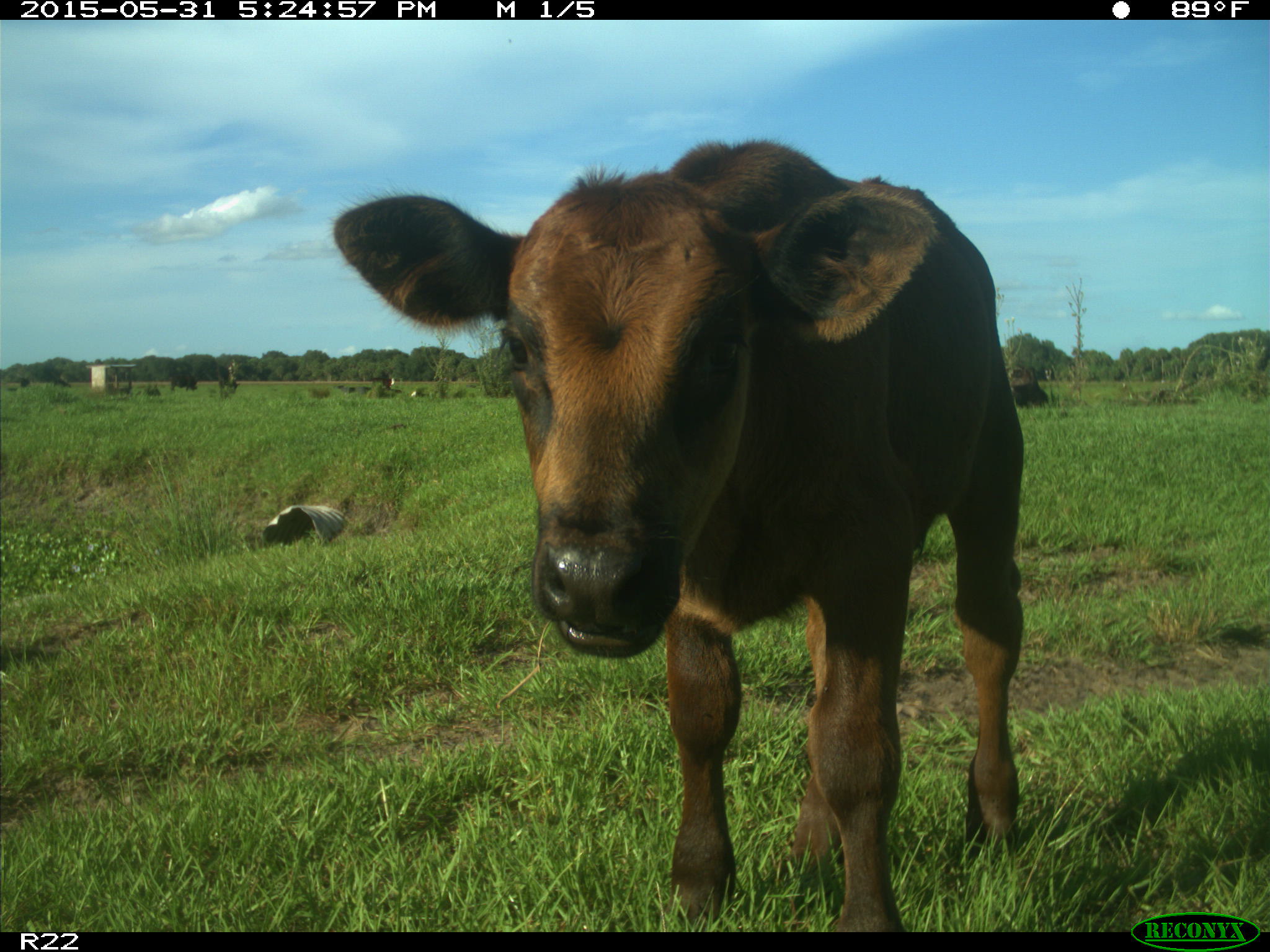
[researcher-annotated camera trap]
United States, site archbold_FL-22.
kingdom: Animalia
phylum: Chordata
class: Mammalia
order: Artiodactyla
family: Bovidae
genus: Bos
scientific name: Bos taurus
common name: domestic cow